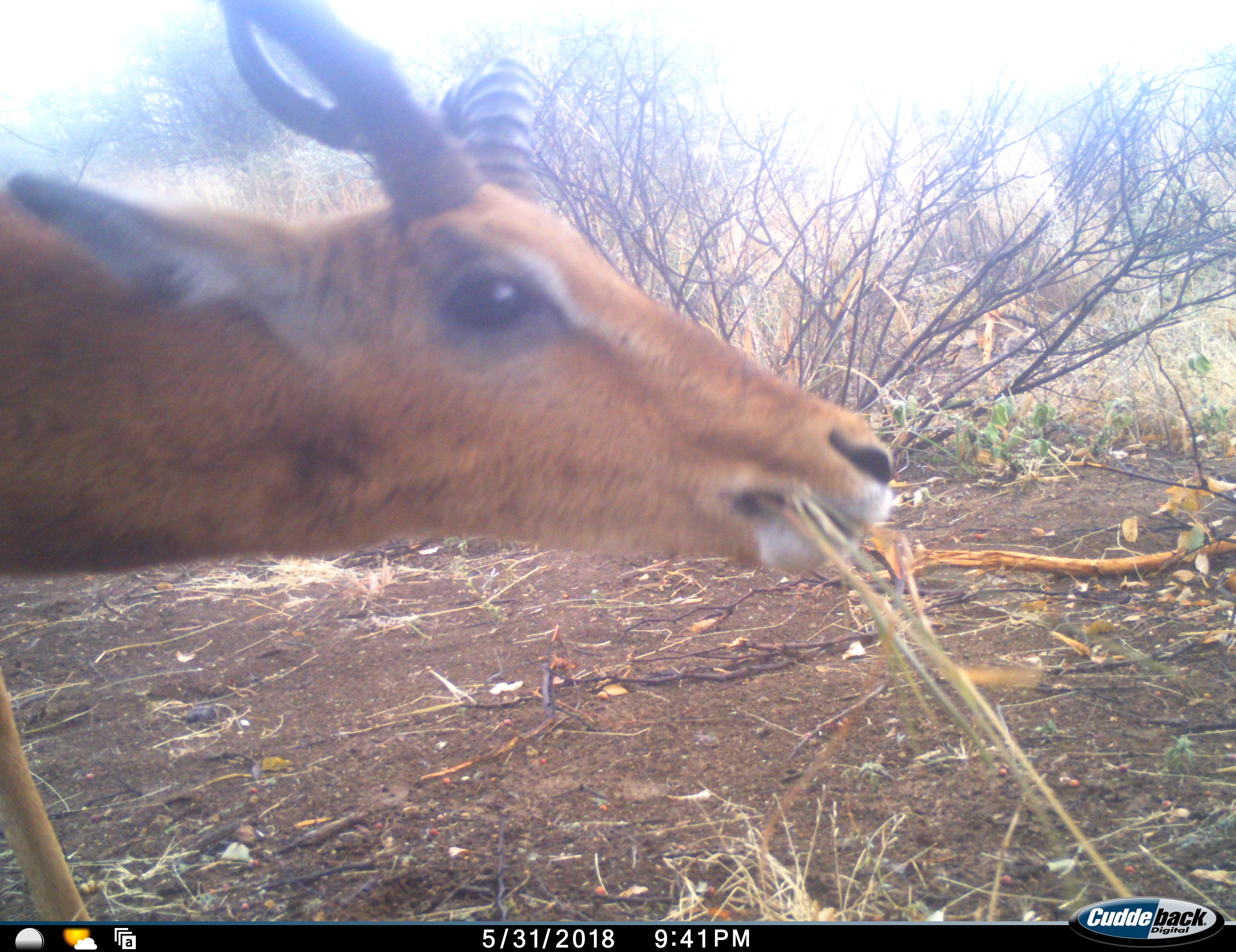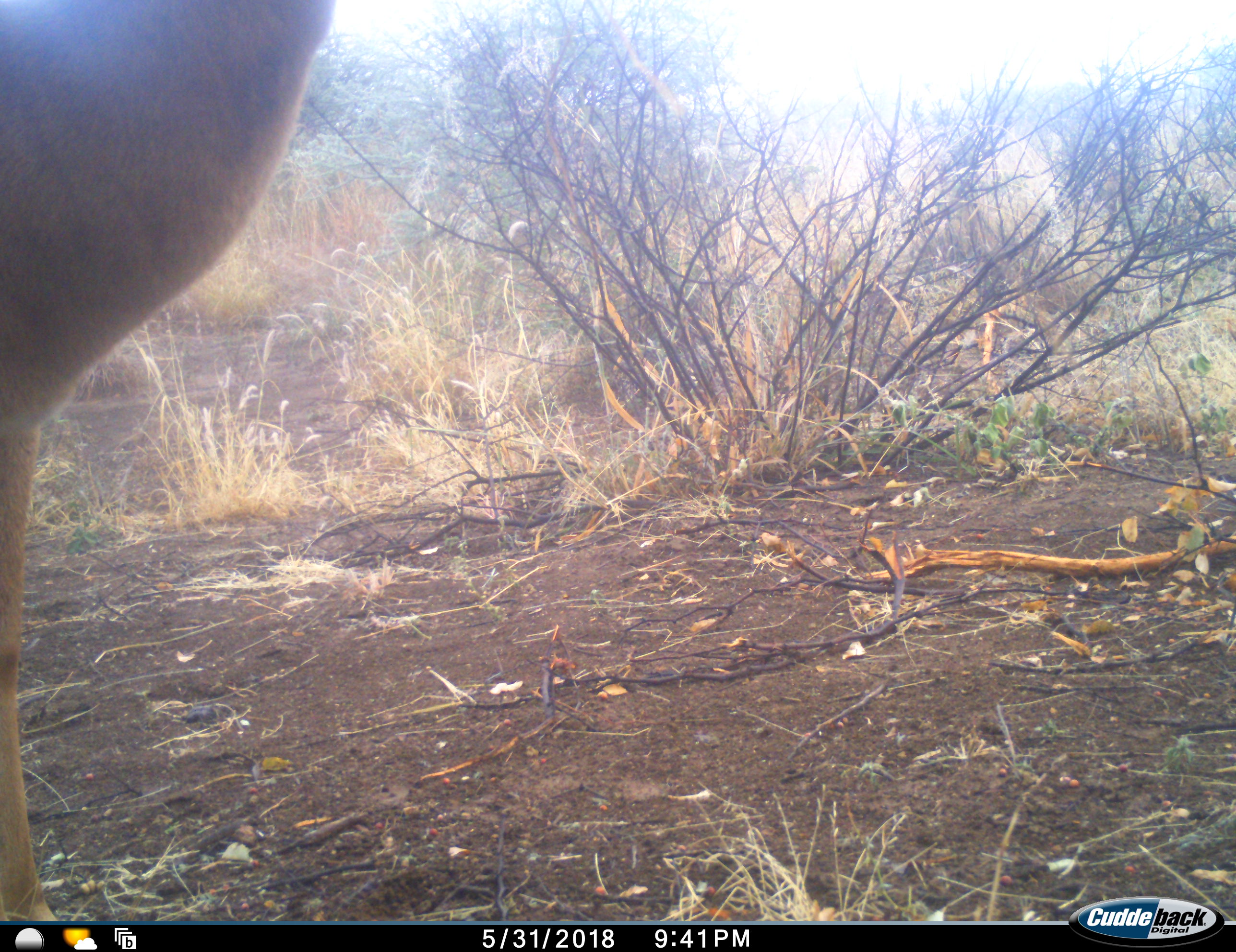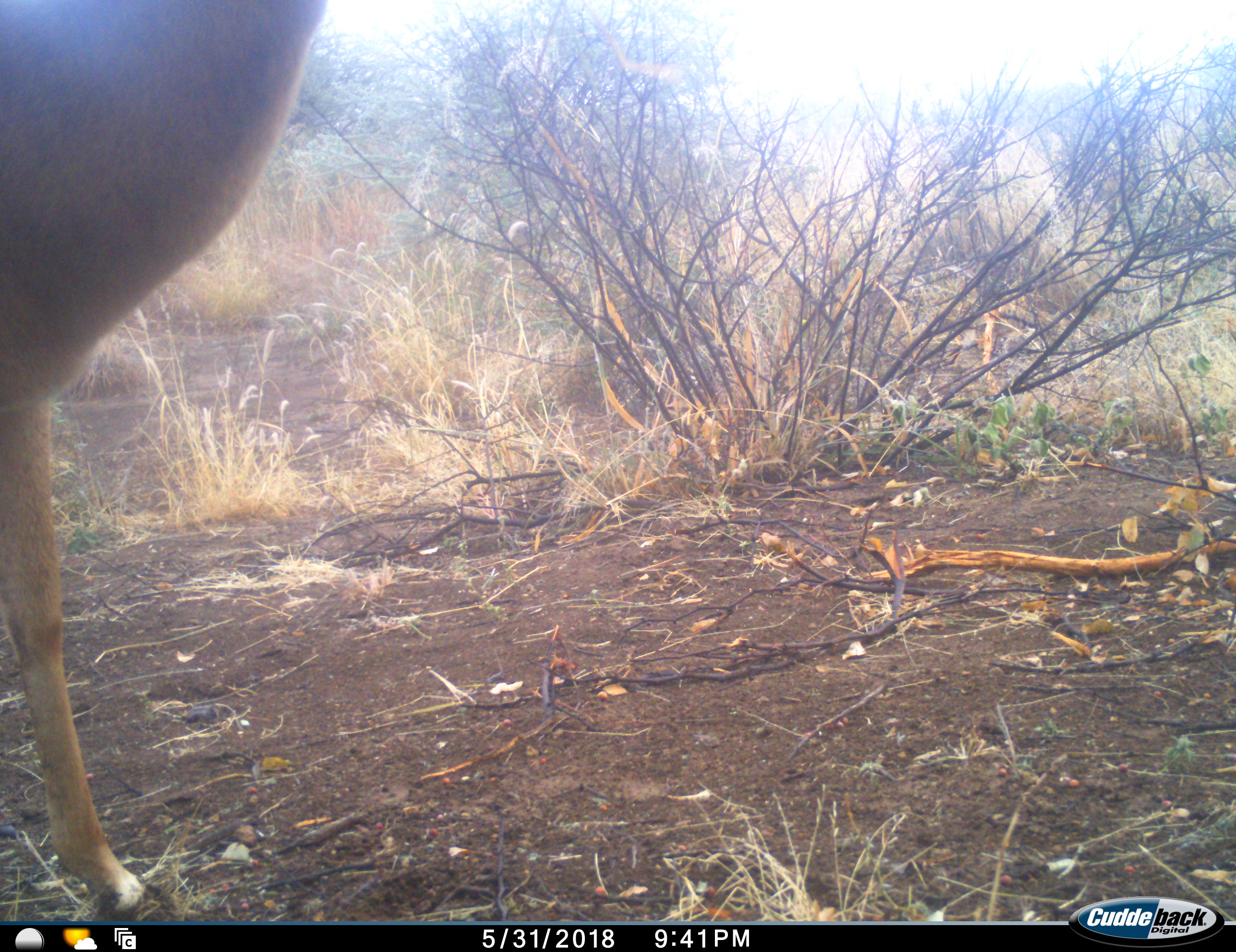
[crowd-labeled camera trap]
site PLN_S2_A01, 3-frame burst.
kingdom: Animalia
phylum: Chordata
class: Mammalia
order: Artiodactyla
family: Bovidae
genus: Aepyceros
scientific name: Aepyceros melampus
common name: impala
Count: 1.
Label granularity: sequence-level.